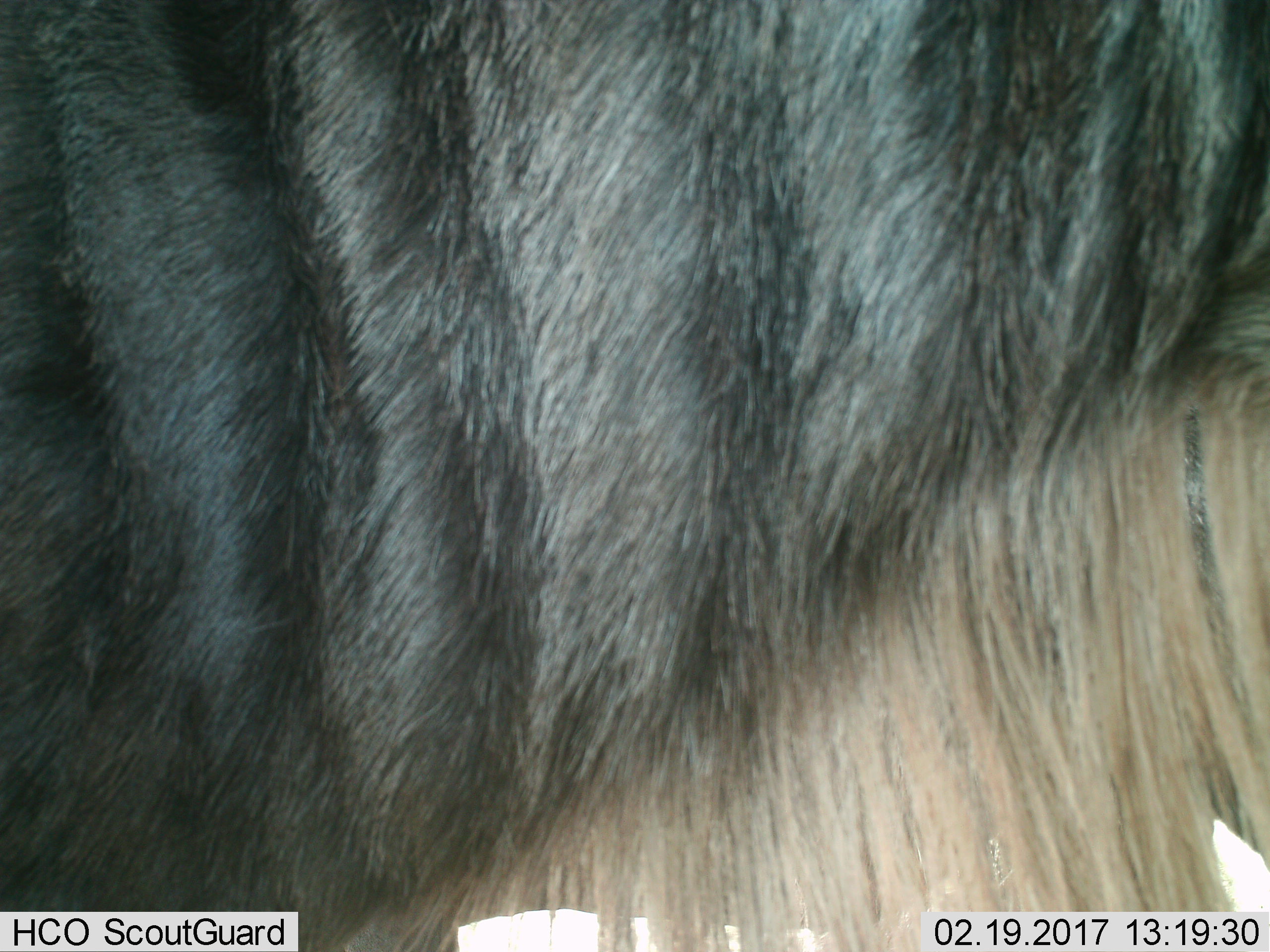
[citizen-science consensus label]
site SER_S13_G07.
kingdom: Animalia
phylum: Chordata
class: Mammalia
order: Artiodactyla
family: Bovidae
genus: Connochaetes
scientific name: Connochaetes taurinus taurinus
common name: blue wildebeest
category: wildebeestblue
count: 1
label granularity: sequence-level